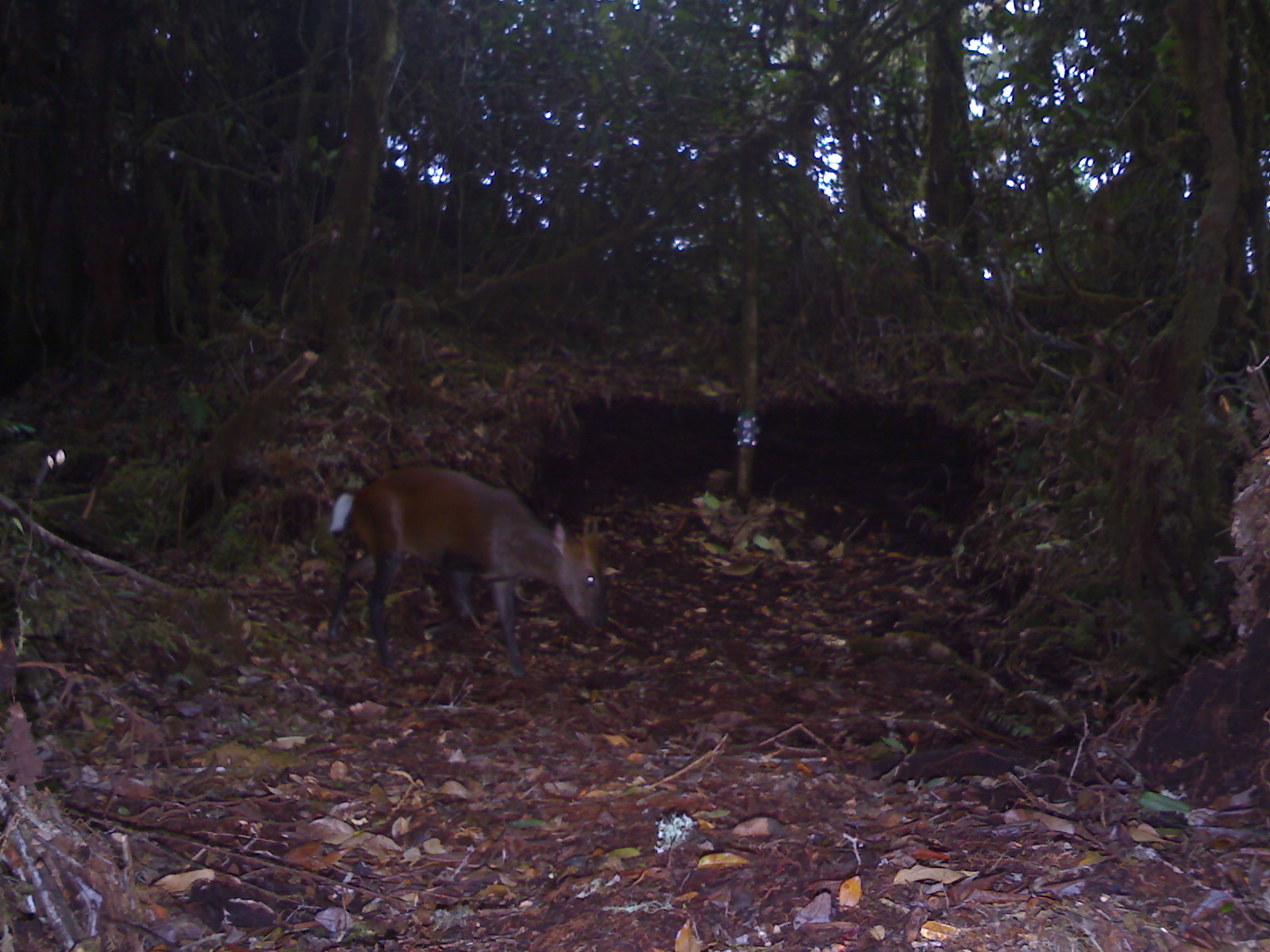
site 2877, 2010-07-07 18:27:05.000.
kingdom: Animalia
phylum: Chordata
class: Mammalia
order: Artiodactyla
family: Cervidae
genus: Muntiacus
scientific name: Muntiacus muntjak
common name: southern red muntjac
Muntiacus muntjak (southern red muntjac), count 1, sex male.